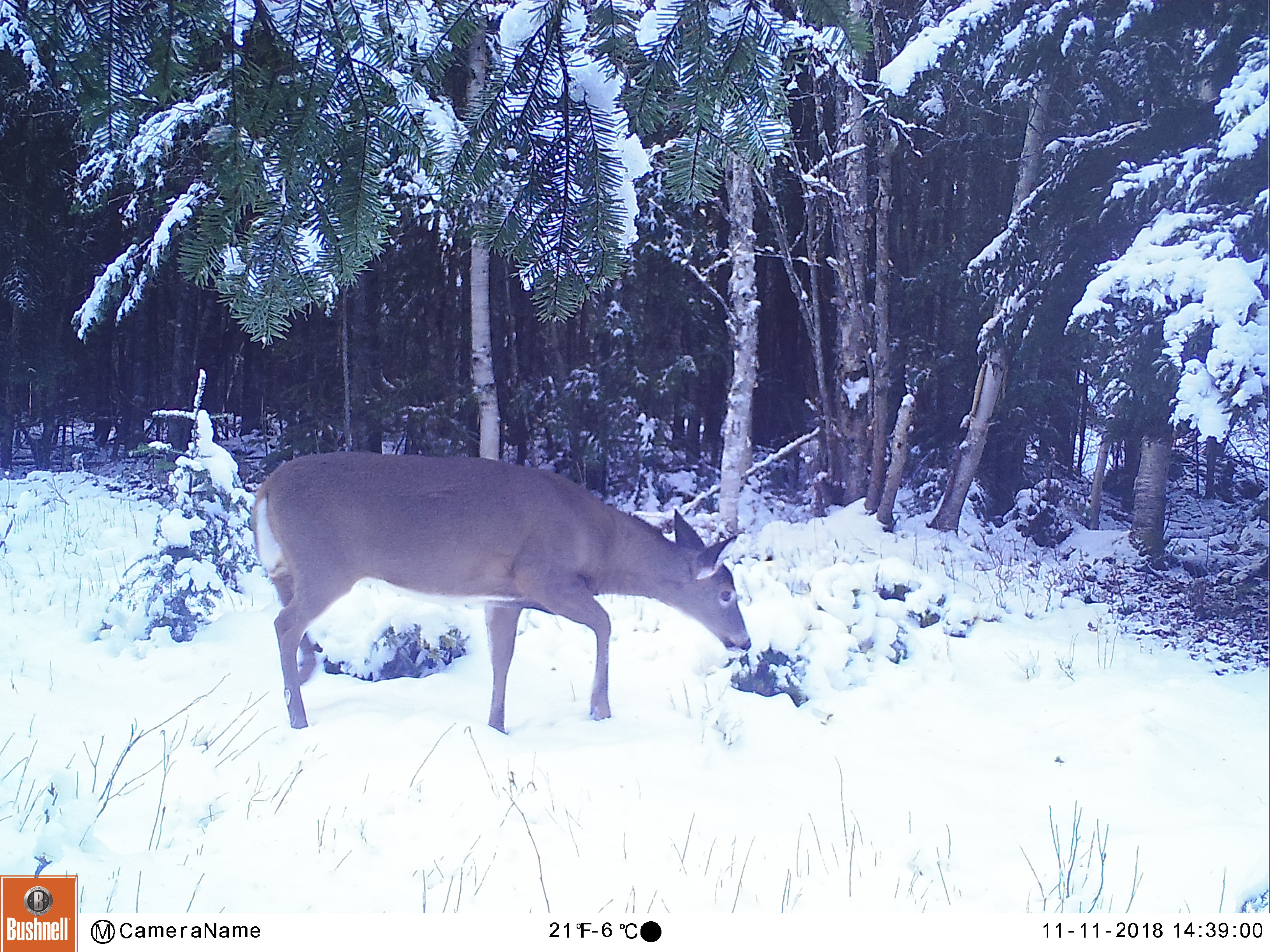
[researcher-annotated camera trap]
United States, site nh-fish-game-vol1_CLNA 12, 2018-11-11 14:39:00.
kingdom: Animalia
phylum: Chordata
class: Mammalia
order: Artiodactyla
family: Cervidae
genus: Odocoileus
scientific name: Odocoileus virginianus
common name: white-tailed deer